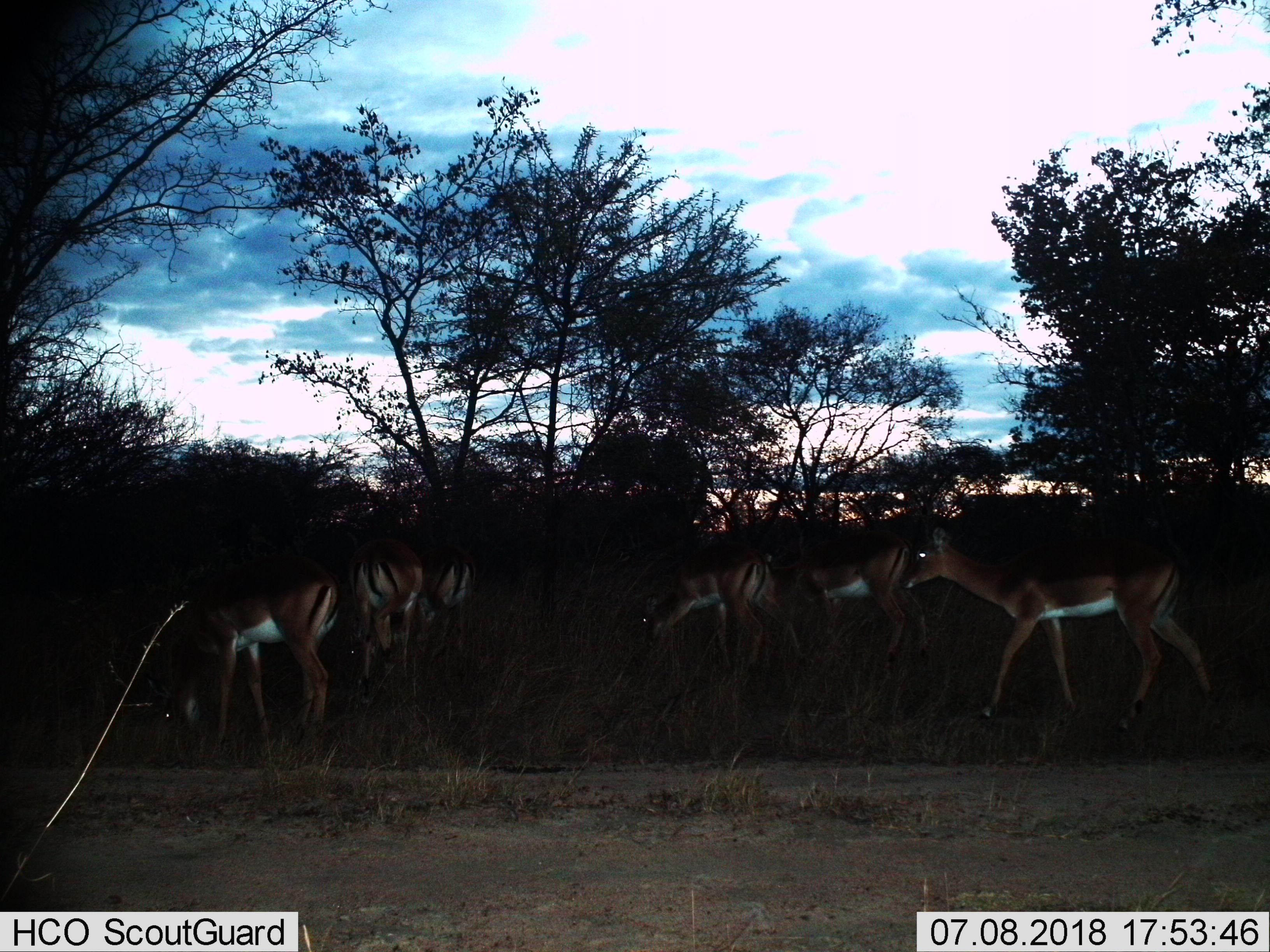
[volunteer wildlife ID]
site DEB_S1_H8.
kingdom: Animalia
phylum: Chordata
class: Mammalia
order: Artiodactyla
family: Bovidae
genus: Aepyceros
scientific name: Aepyceros melampus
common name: impala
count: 6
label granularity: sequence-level